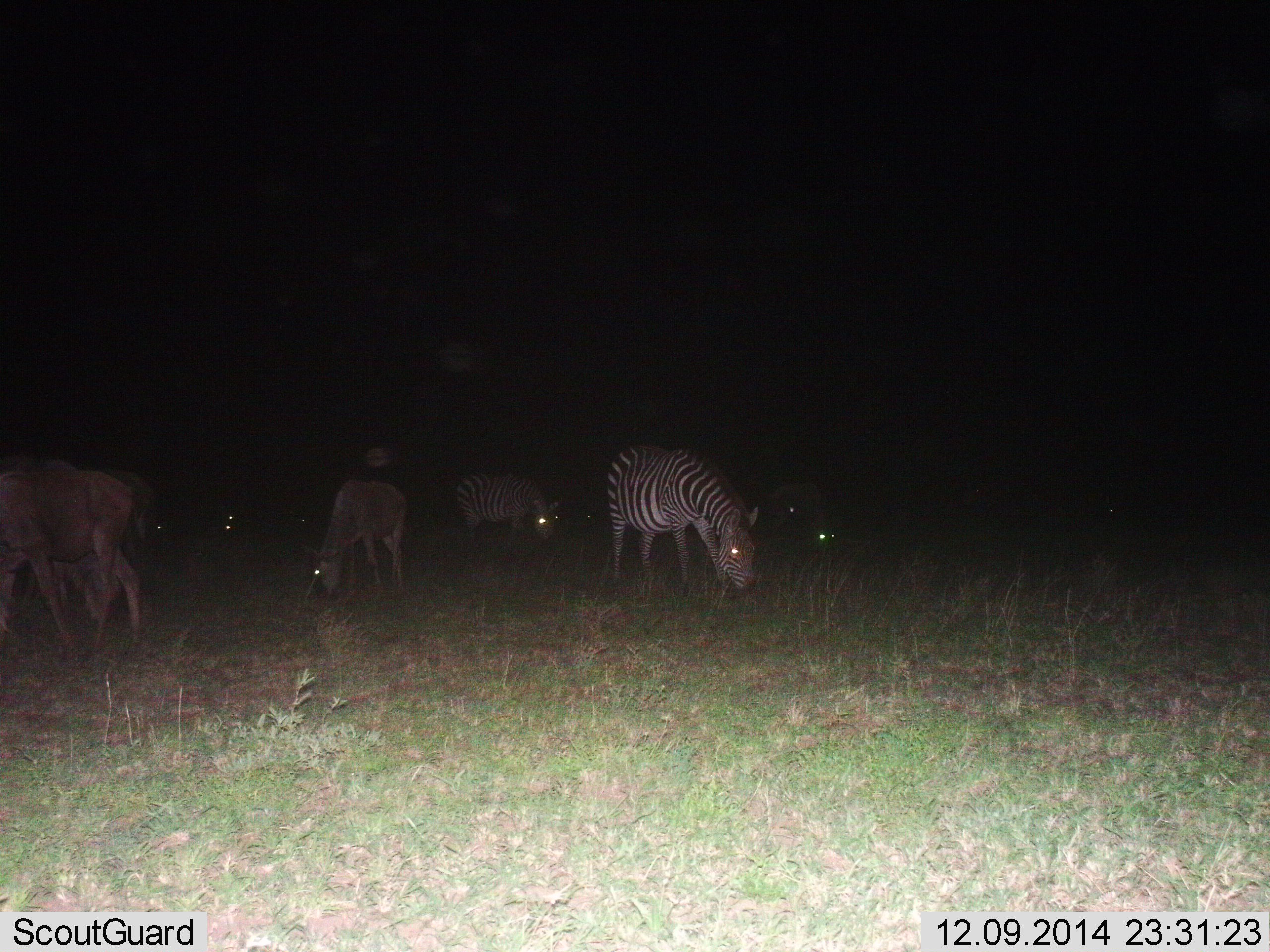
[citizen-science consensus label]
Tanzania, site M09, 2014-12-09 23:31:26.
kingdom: Animalia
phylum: Chordata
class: Mammalia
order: Artiodactyla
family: Bovidae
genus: Connochaetes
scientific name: Connochaetes taurinus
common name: blue wildebeest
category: wildebeest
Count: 3.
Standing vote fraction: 20%.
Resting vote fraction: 10%.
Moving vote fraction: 20%.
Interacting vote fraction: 0%.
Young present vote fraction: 10%.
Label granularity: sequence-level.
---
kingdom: Animalia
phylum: Chordata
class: Mammalia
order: Perissodactyla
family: Equidae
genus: Equus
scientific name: Equus quagga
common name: plains zebra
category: zebra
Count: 2.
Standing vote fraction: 20%.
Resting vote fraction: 7%.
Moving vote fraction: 0%.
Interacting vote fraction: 0%.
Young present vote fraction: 0%.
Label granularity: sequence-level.